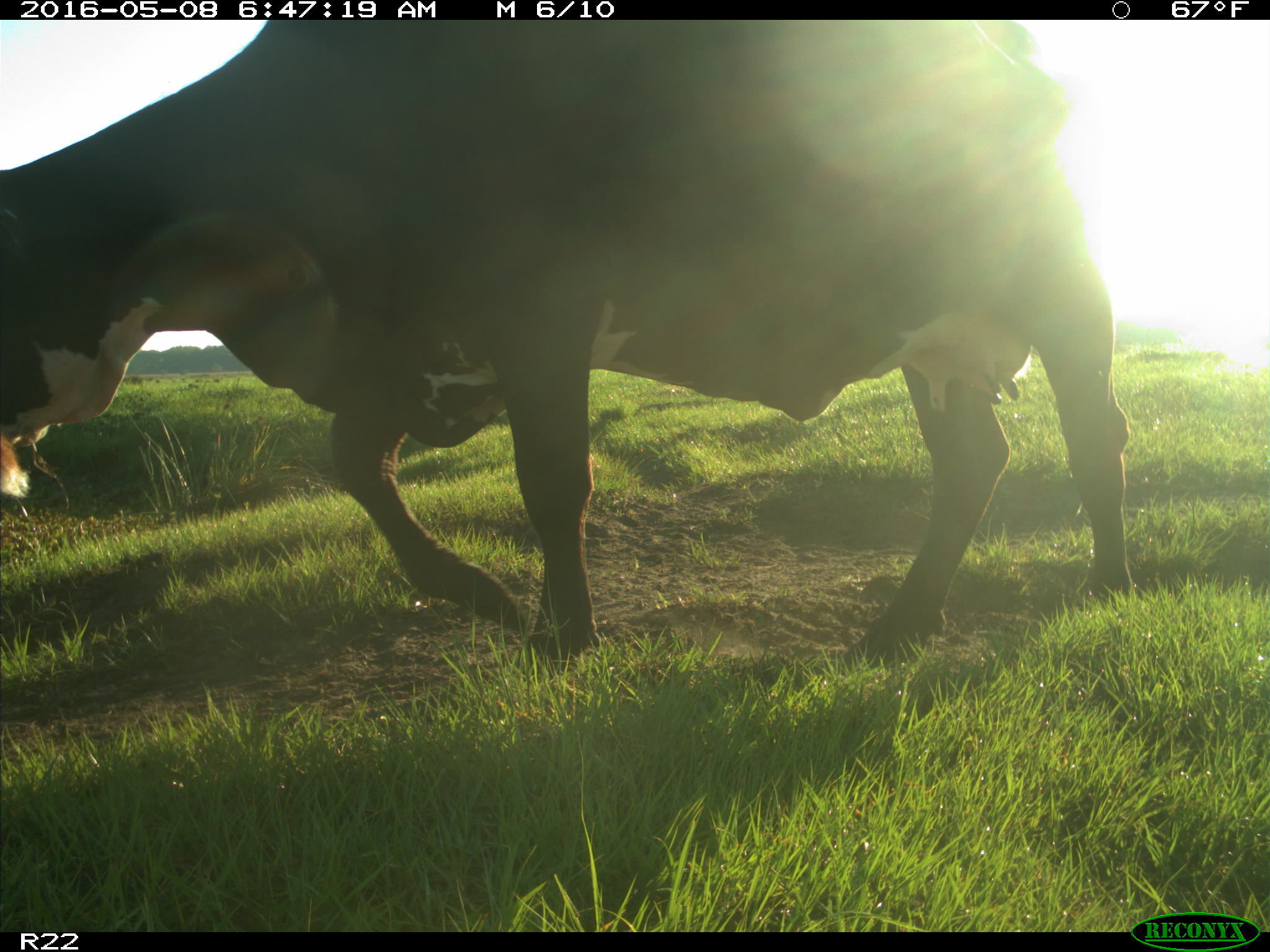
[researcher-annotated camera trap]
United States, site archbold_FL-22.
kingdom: Animalia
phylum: Chordata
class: Mammalia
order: Artiodactyla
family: Bovidae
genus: Bos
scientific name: Bos taurus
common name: domestic cow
Bos taurus (domestic cow).